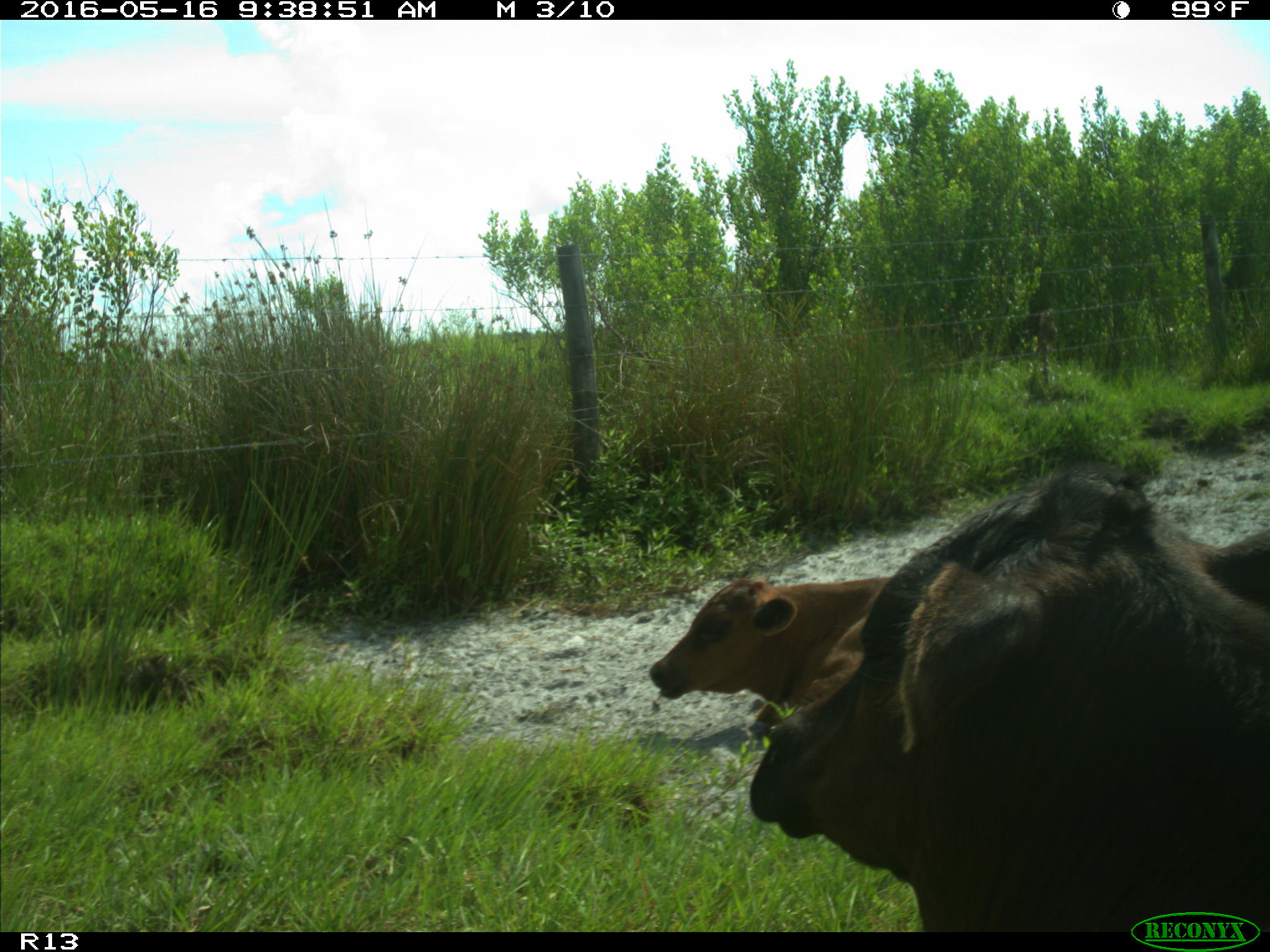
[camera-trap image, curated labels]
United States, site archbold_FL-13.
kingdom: Animalia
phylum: Chordata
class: Mammalia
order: Artiodactyla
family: Bovidae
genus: Bos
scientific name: Bos taurus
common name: domestic cow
Bos taurus (domestic cow).